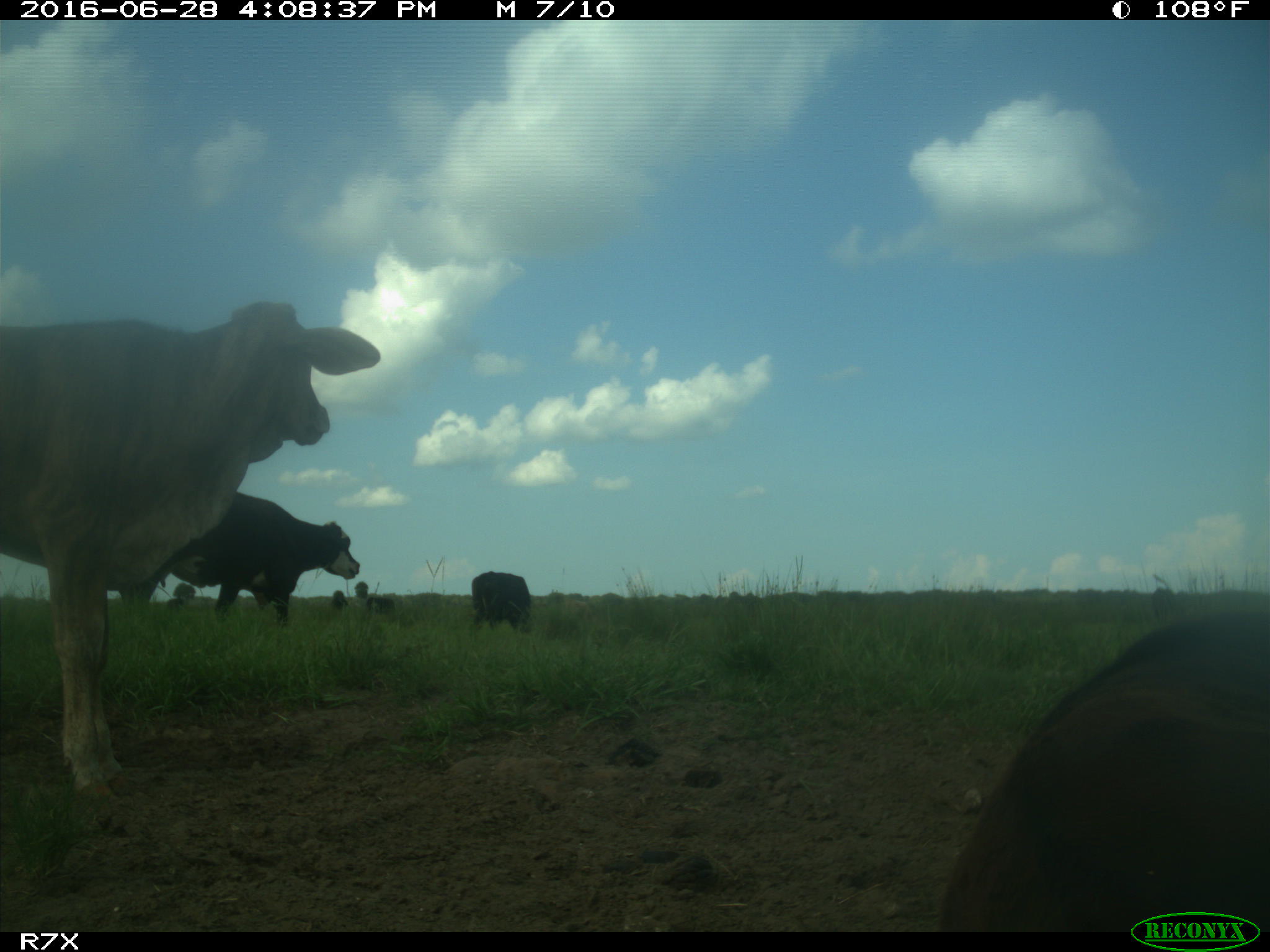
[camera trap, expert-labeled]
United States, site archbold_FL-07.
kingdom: Animalia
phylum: Chordata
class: Mammalia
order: Artiodactyla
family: Bovidae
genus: Bos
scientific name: Bos taurus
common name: domestic cow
Bos taurus (domestic cow).